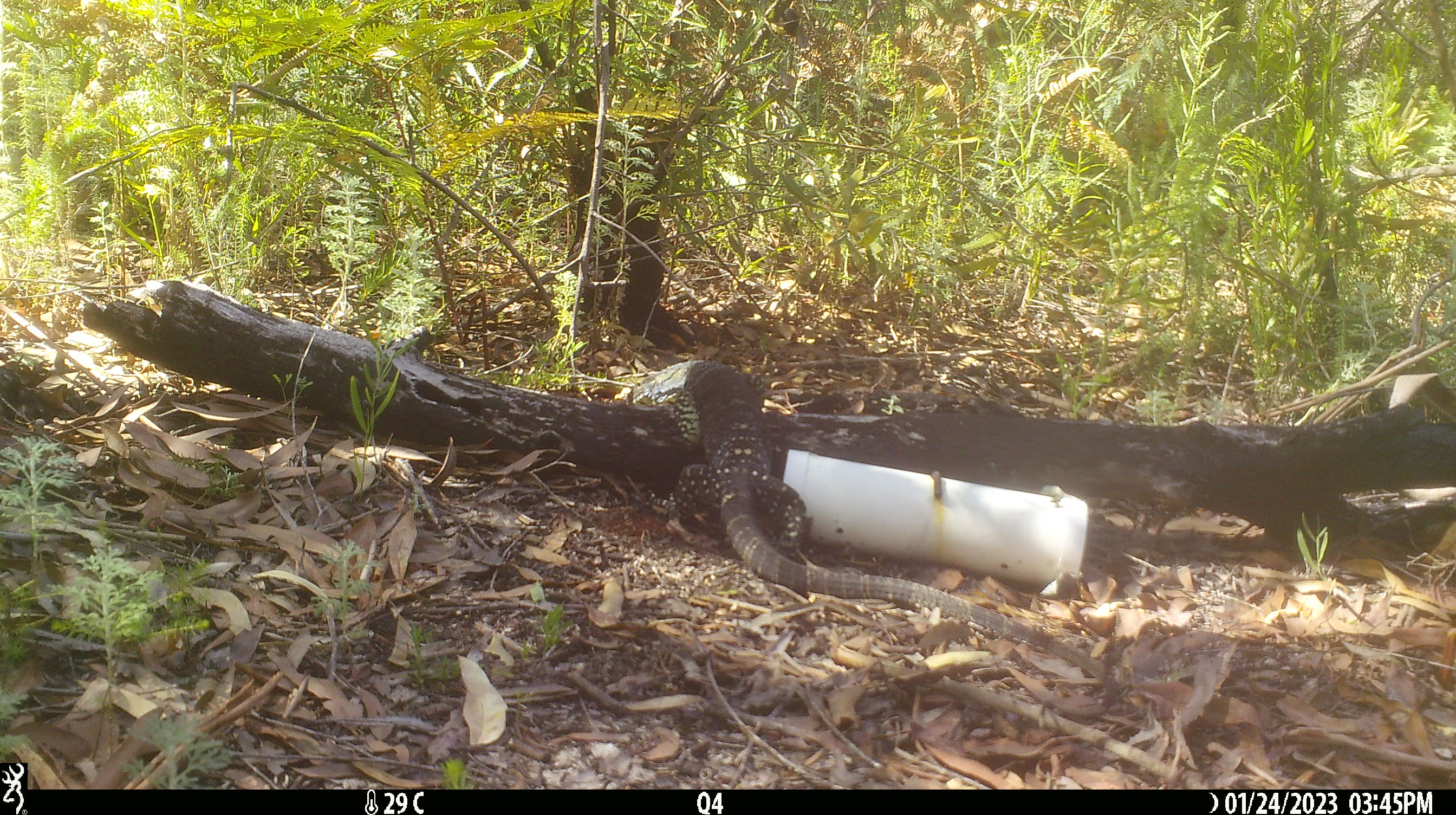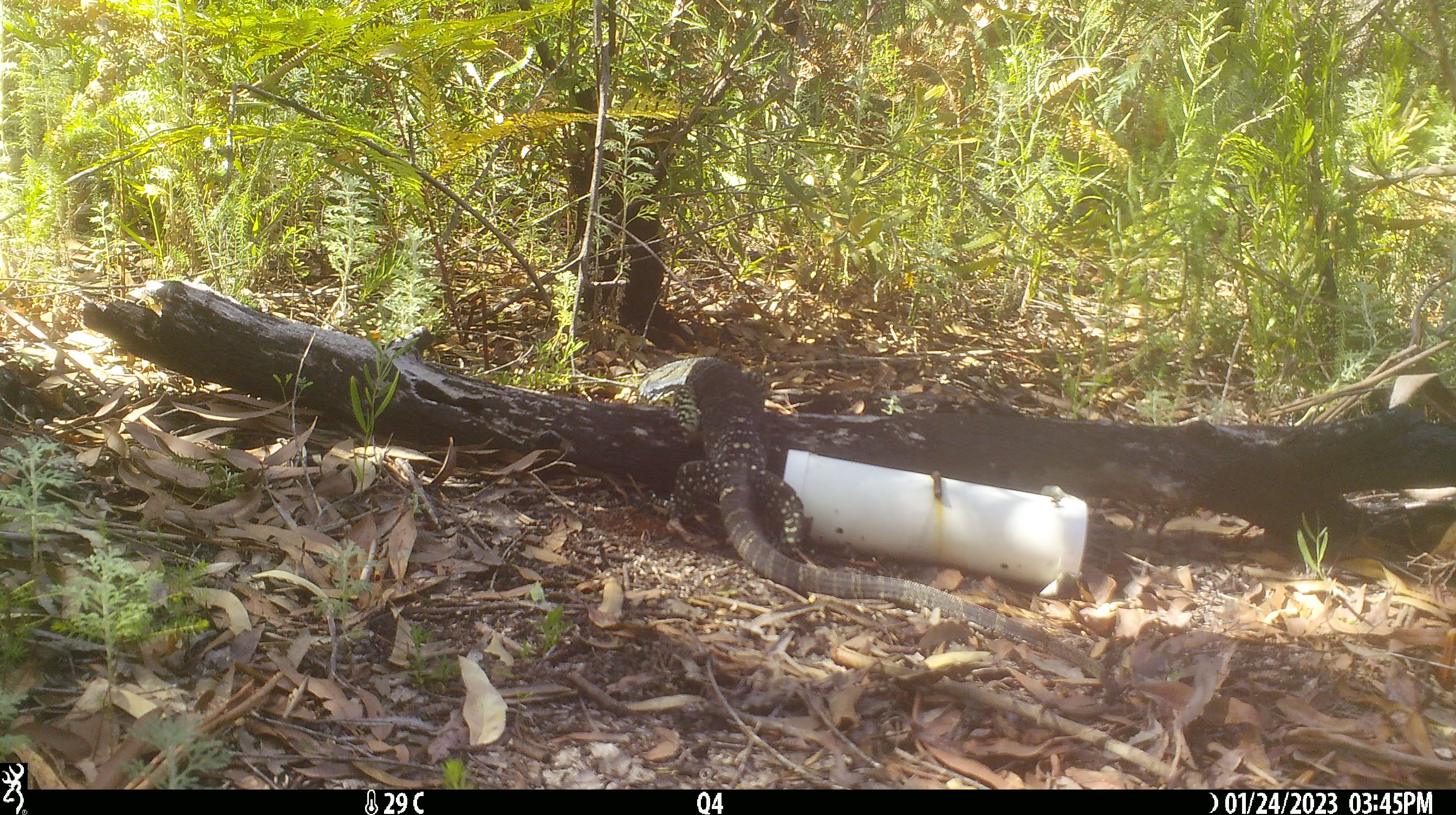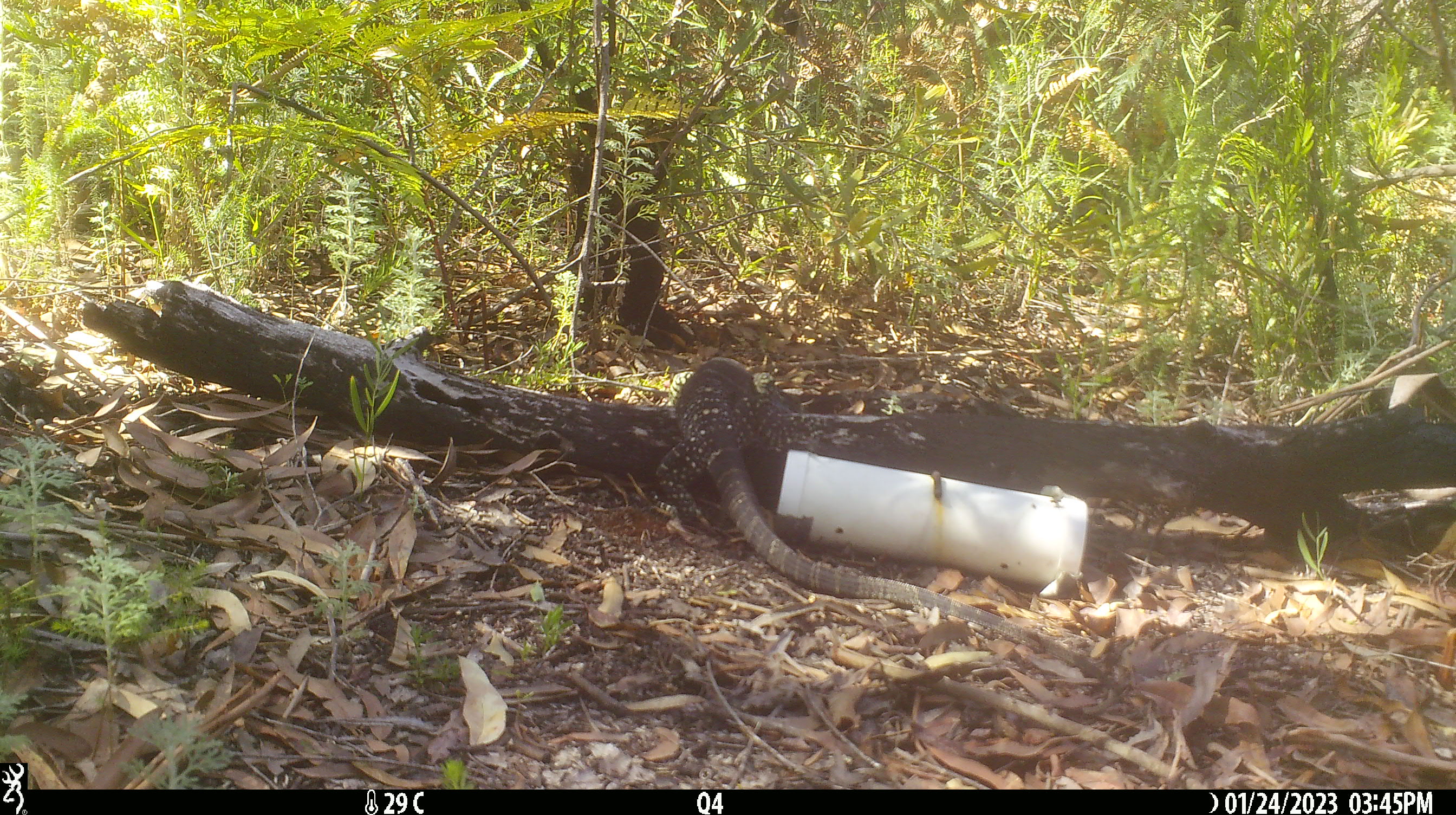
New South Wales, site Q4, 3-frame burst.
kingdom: Animalia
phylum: Chordata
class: Reptilia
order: Squamata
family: Varanidae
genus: Varanus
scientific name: Varanus varius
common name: lace monitor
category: goanna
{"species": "goanna (lace monitor) (Varanus varius)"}